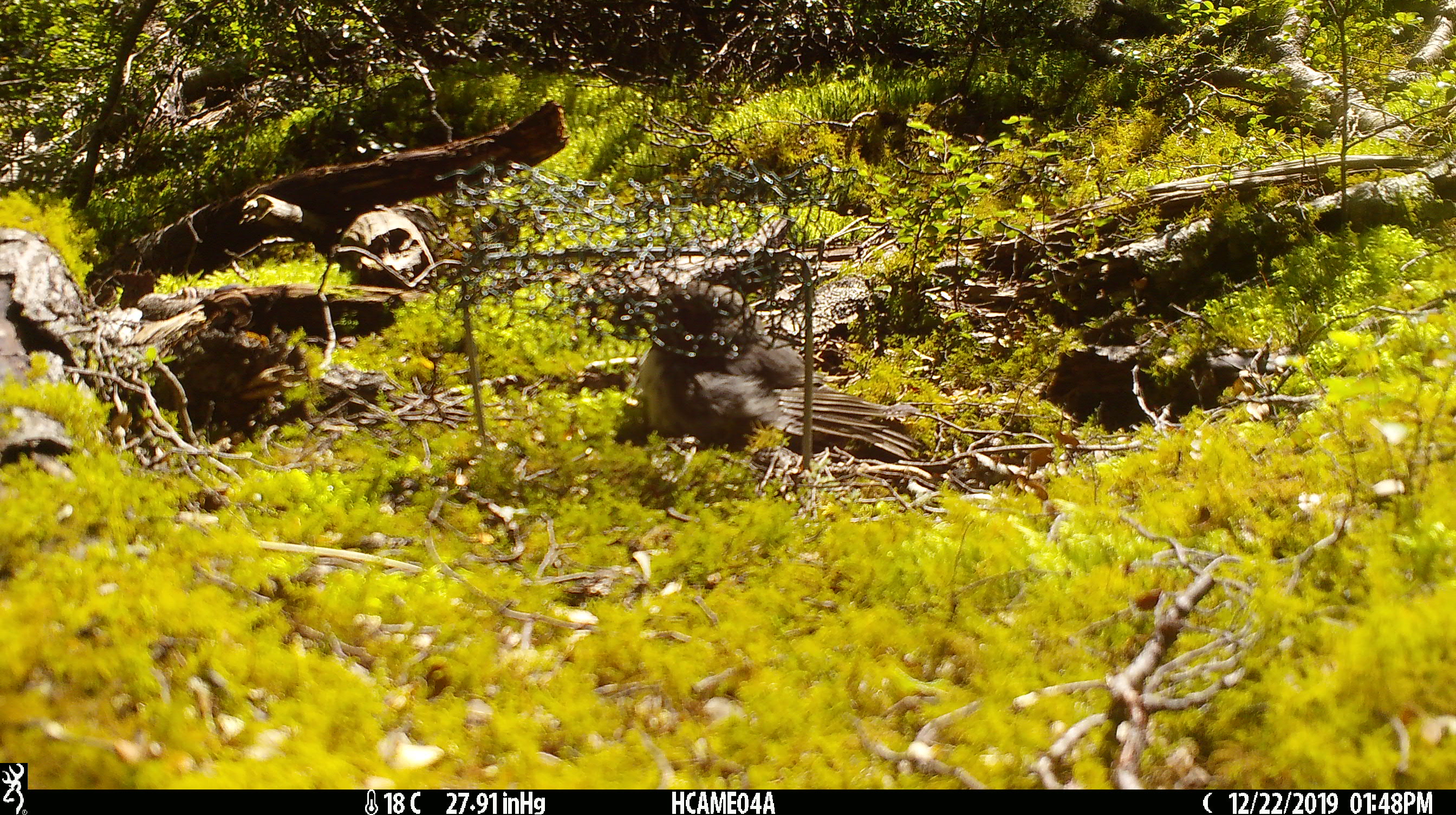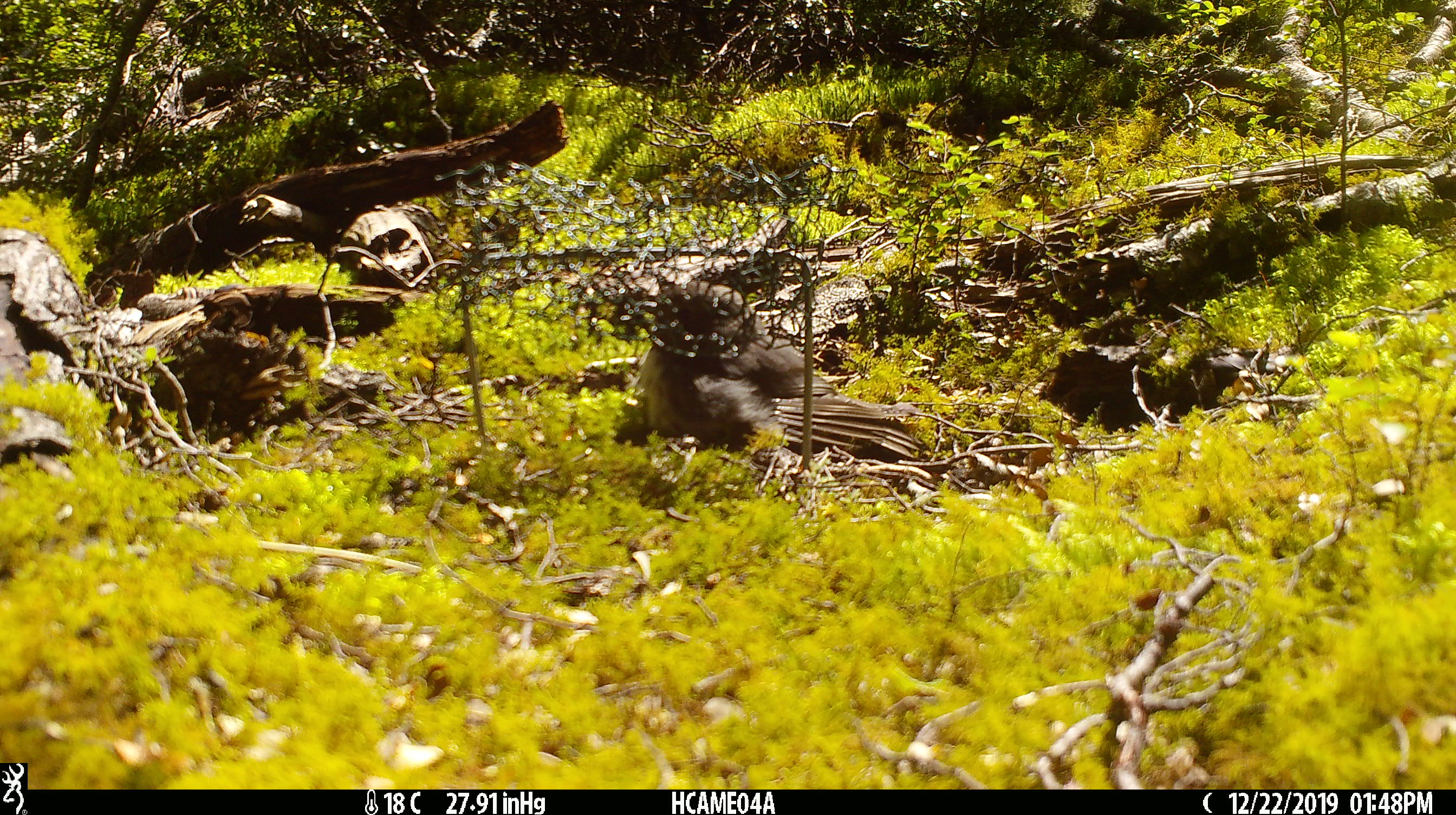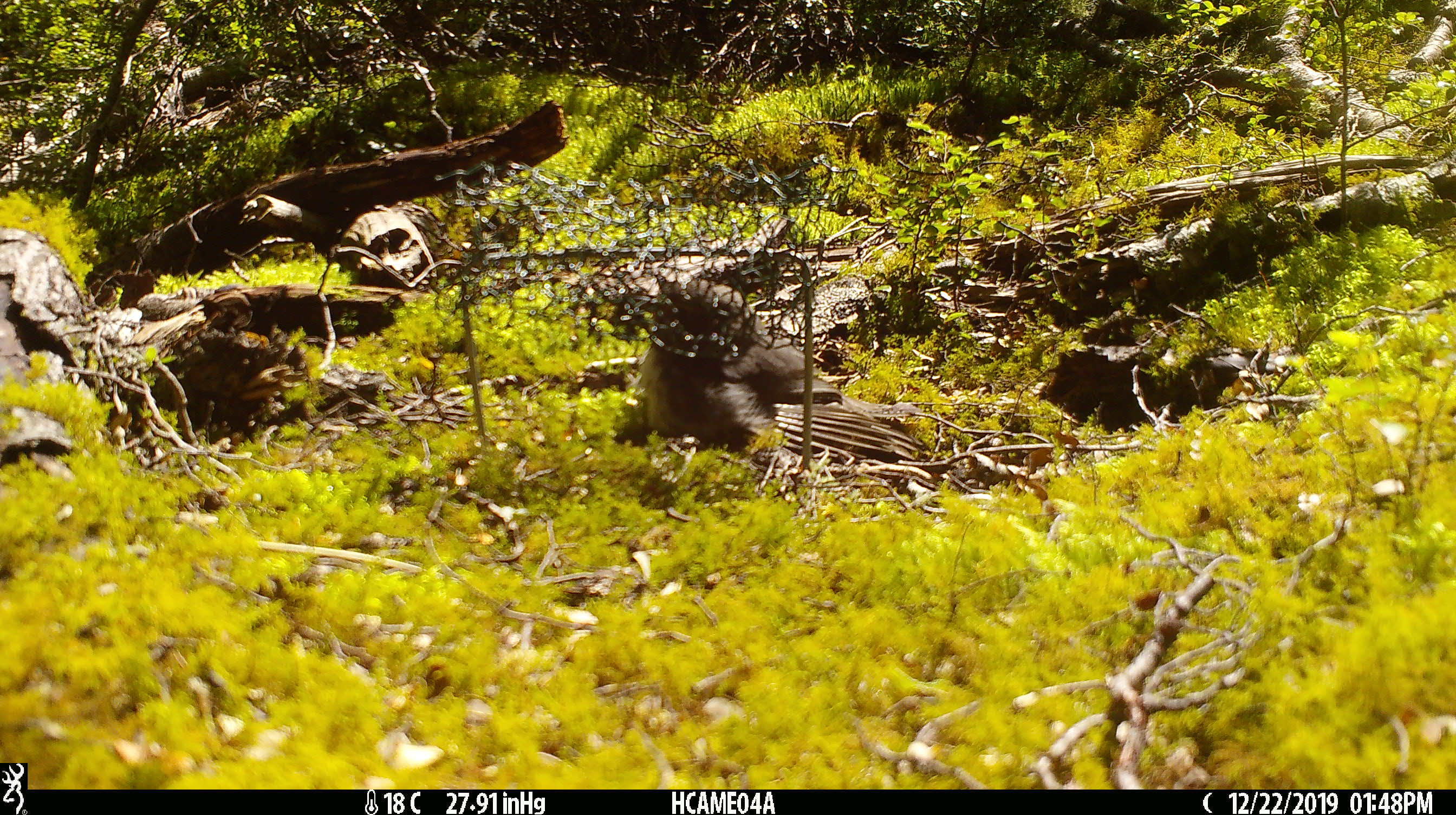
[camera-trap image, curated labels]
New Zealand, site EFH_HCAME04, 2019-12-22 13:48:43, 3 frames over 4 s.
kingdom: Animalia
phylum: Chordata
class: Aves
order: Passeriformes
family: Petroicidae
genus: Petroica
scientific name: Petroica australis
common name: new zealand robin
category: robin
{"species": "robin (new zealand robin) (Petroica australis)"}